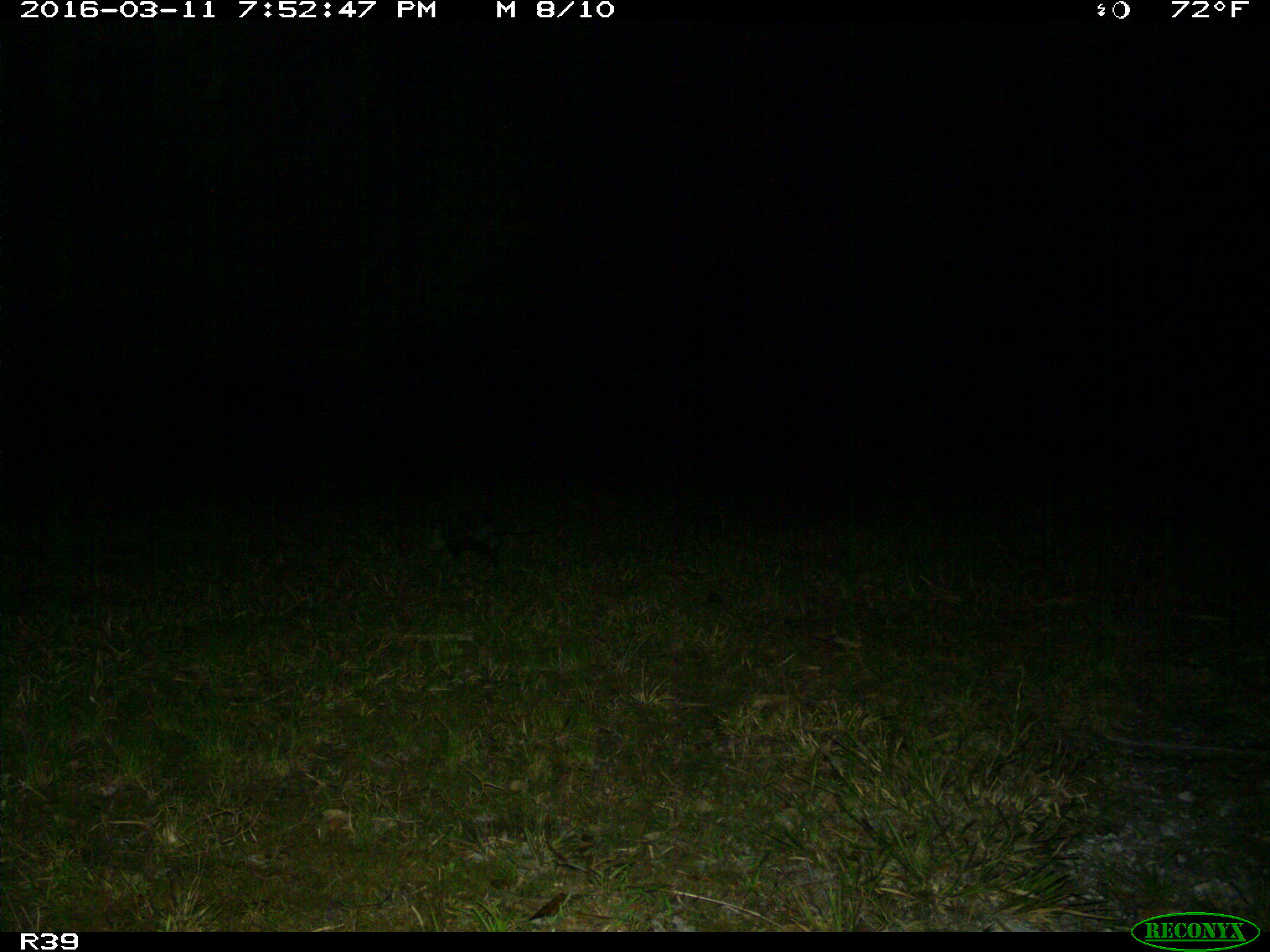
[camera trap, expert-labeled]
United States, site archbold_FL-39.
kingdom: Animalia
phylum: Chordata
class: Mammalia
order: Didelphimorphia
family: Didelphidae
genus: Didelphis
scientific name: Didelphis virginiana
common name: virginia opossum